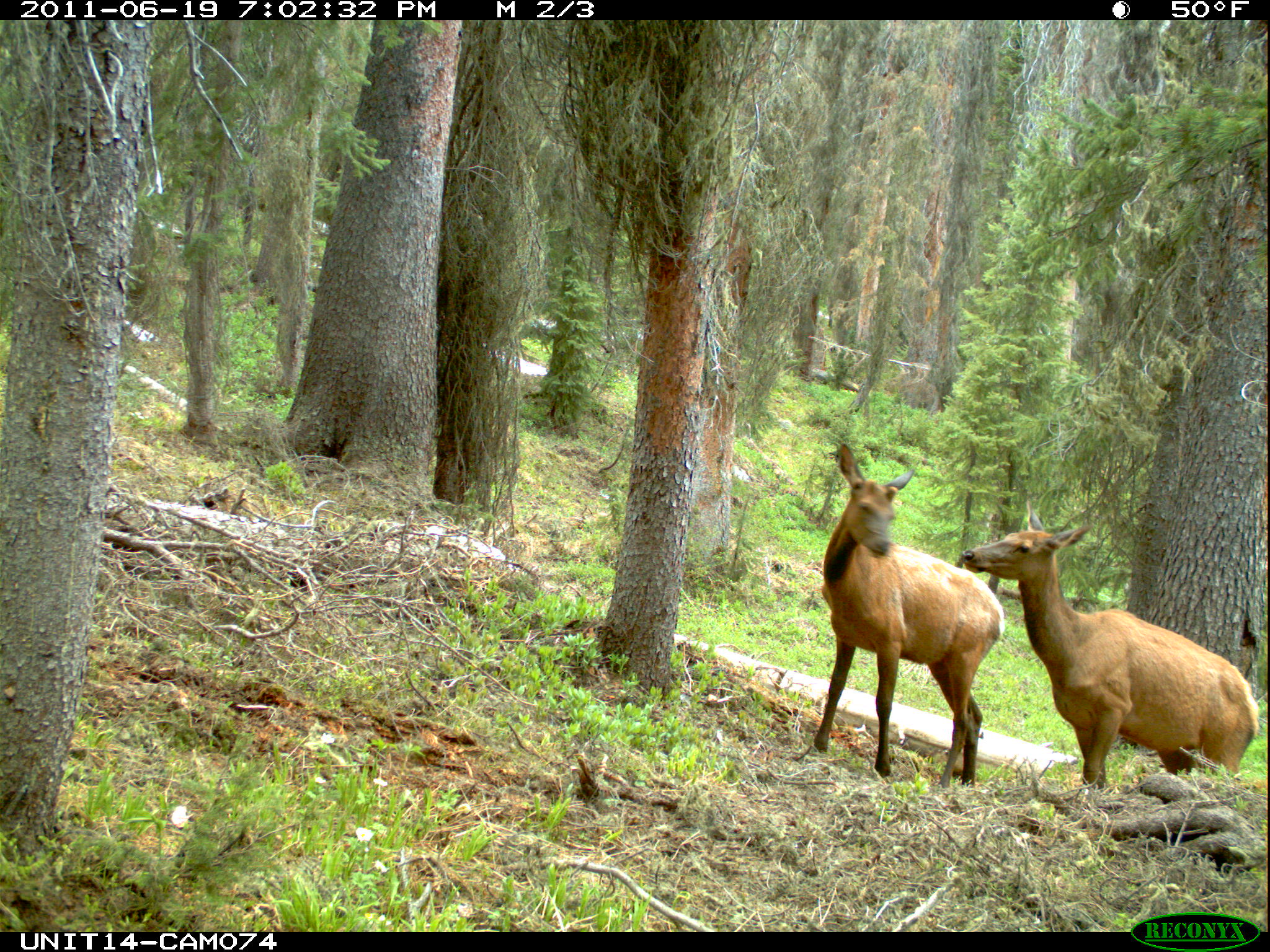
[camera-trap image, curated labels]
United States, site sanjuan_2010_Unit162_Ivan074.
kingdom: Animalia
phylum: Chordata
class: Mammalia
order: Artiodactyla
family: Cervidae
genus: Cervus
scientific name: Cervus elaphus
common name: red deer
Cervus elaphus (red deer).